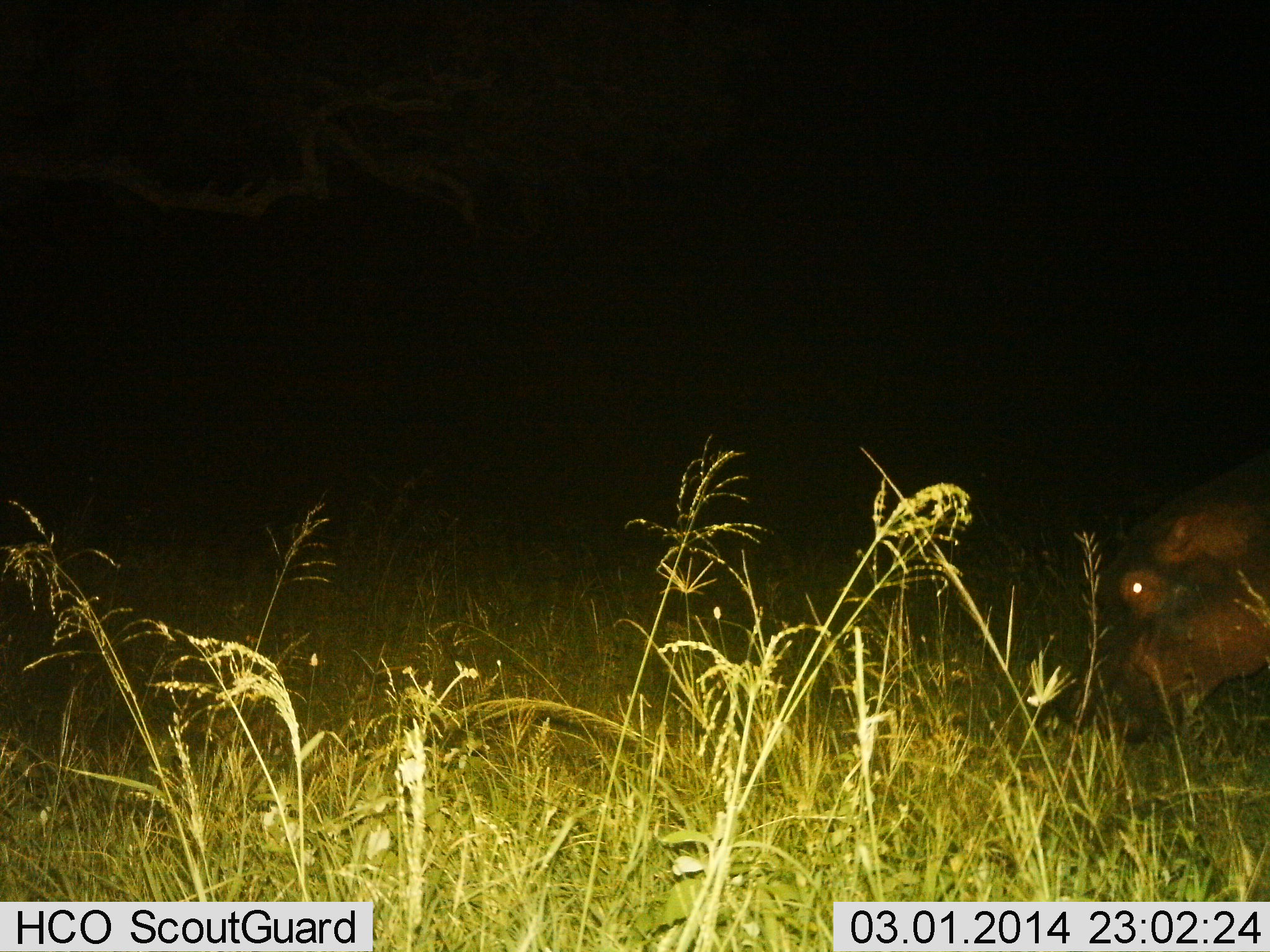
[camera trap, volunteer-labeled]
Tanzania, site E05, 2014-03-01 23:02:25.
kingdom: Animalia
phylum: Chordata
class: Mammalia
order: Artiodactyla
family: Hippopotamidae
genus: Hippopotamus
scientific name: Hippopotamus amphibius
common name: hippopotamus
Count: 1.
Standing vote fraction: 30%.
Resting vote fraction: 0%.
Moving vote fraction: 10%.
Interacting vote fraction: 0%.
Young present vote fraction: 0%.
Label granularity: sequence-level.